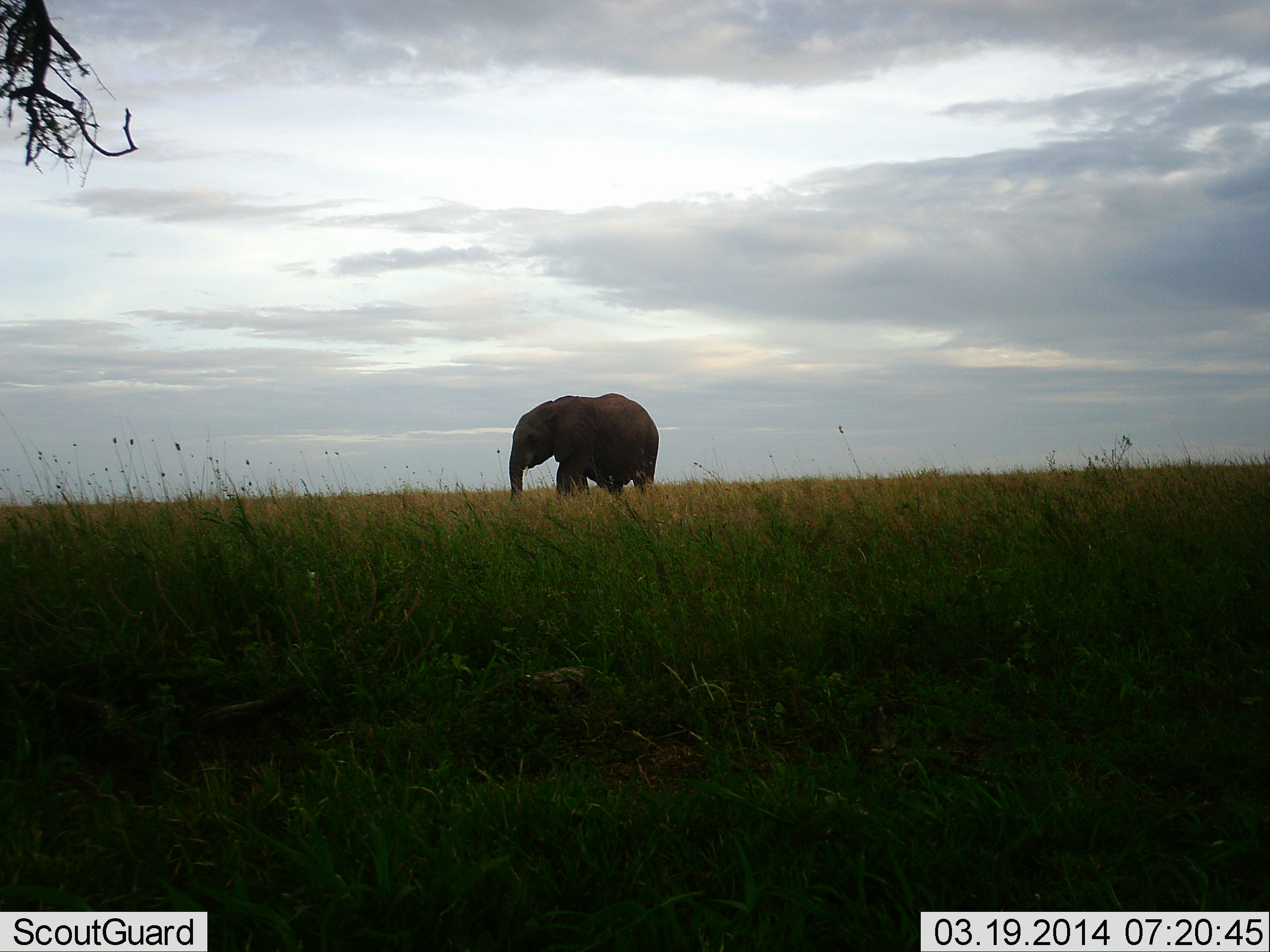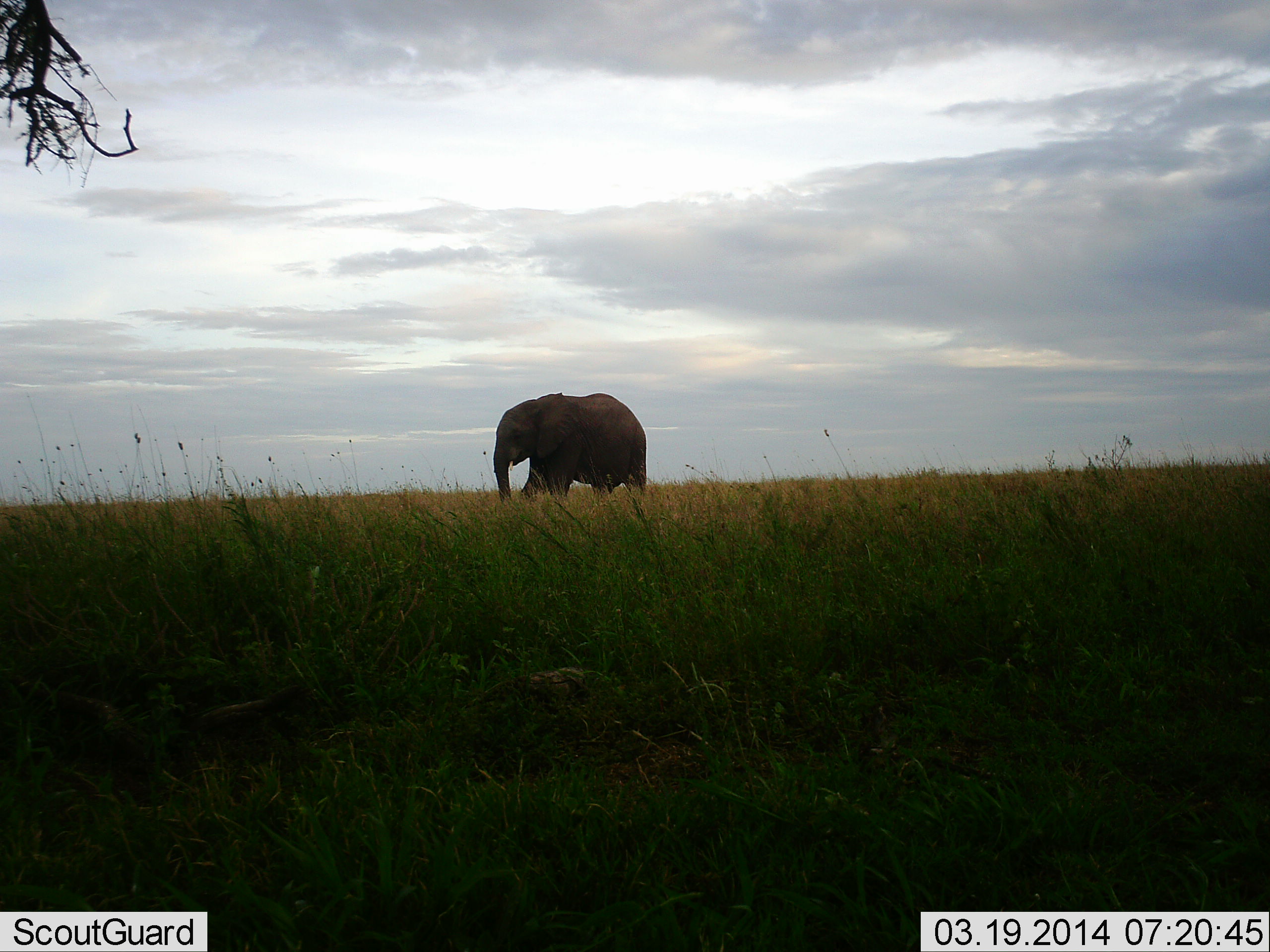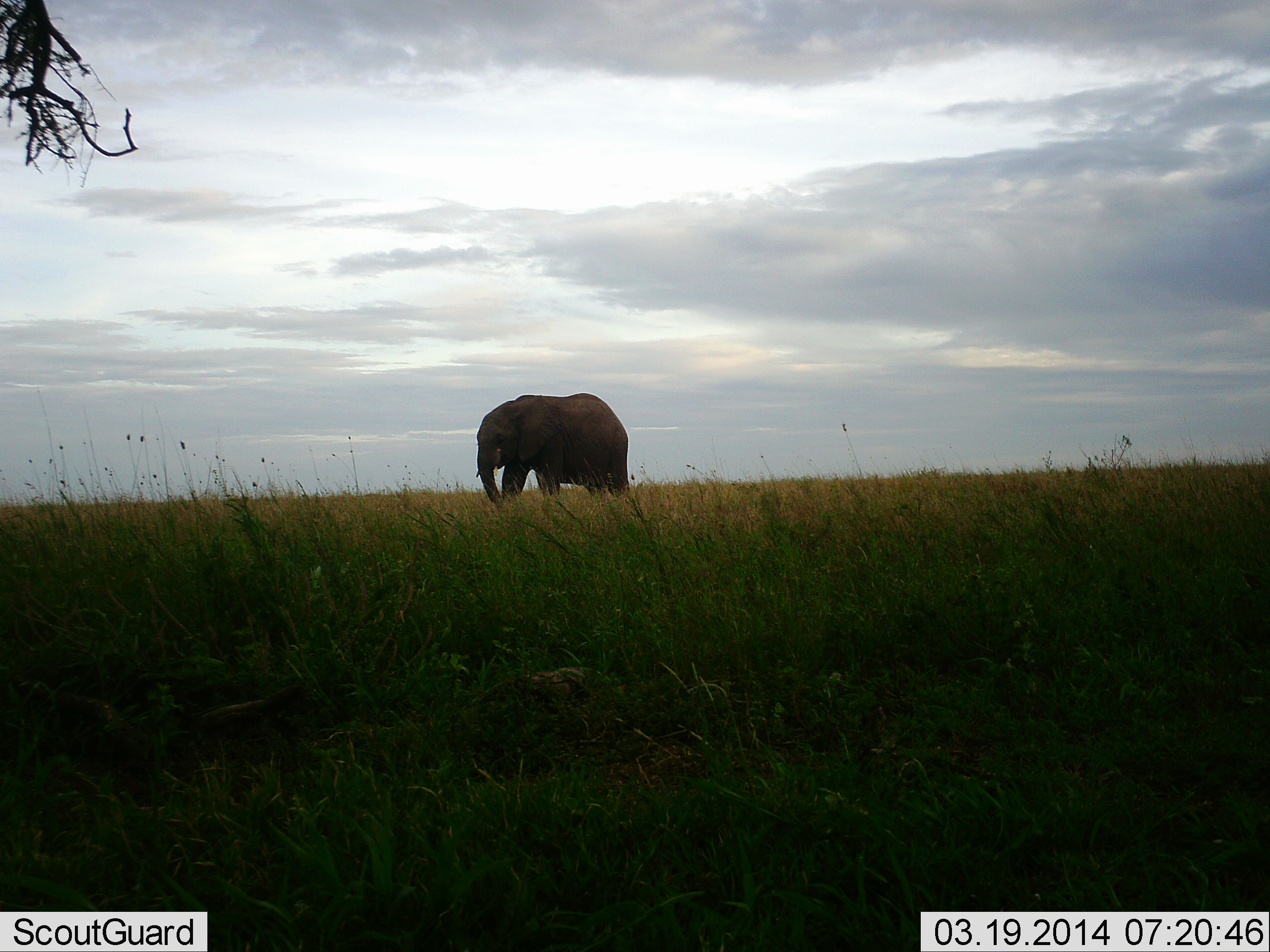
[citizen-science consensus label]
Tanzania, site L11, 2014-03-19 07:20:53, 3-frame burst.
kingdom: Animalia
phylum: Chordata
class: Mammalia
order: Proboscidea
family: Elephantidae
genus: Loxodonta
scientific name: Loxodonta africana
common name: african bush elephant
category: elephant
Elephant (african bush elephant) (Loxodonta africana), count 1. Behavior (volunteer vote fractions): standing 0%, resting 0%, moving 100%, interacting 0%. Young present (vote fraction): 10%. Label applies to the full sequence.